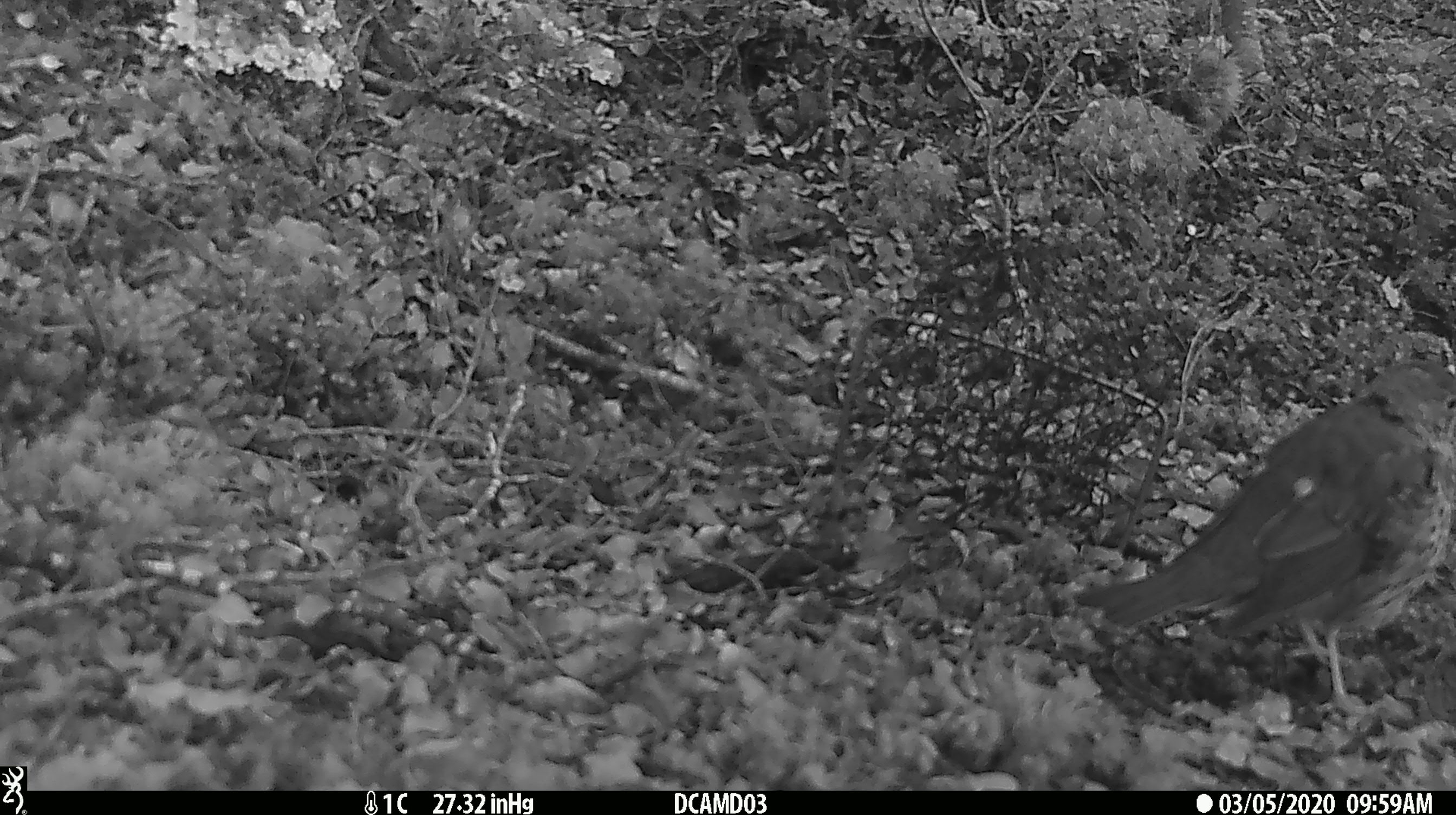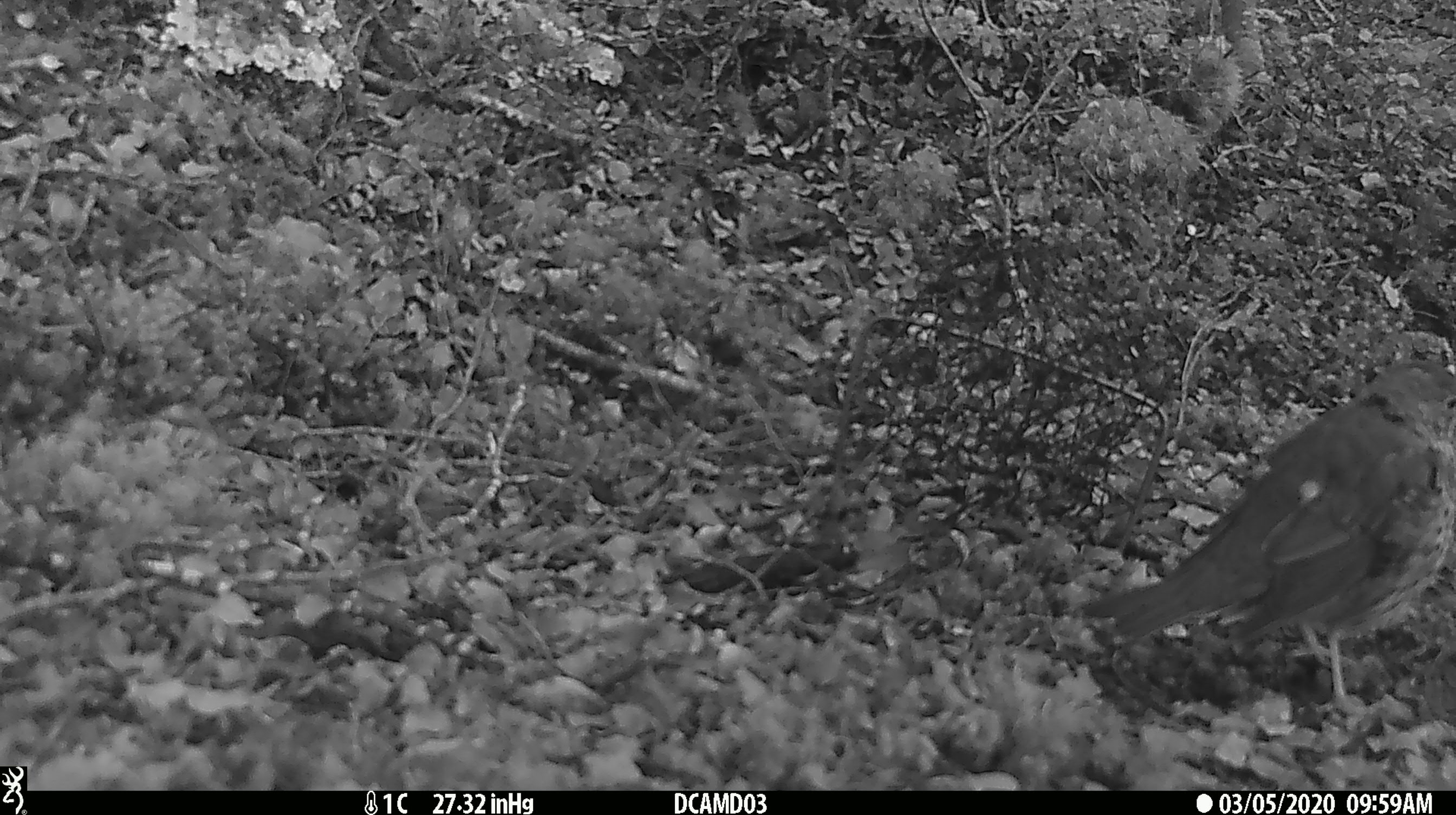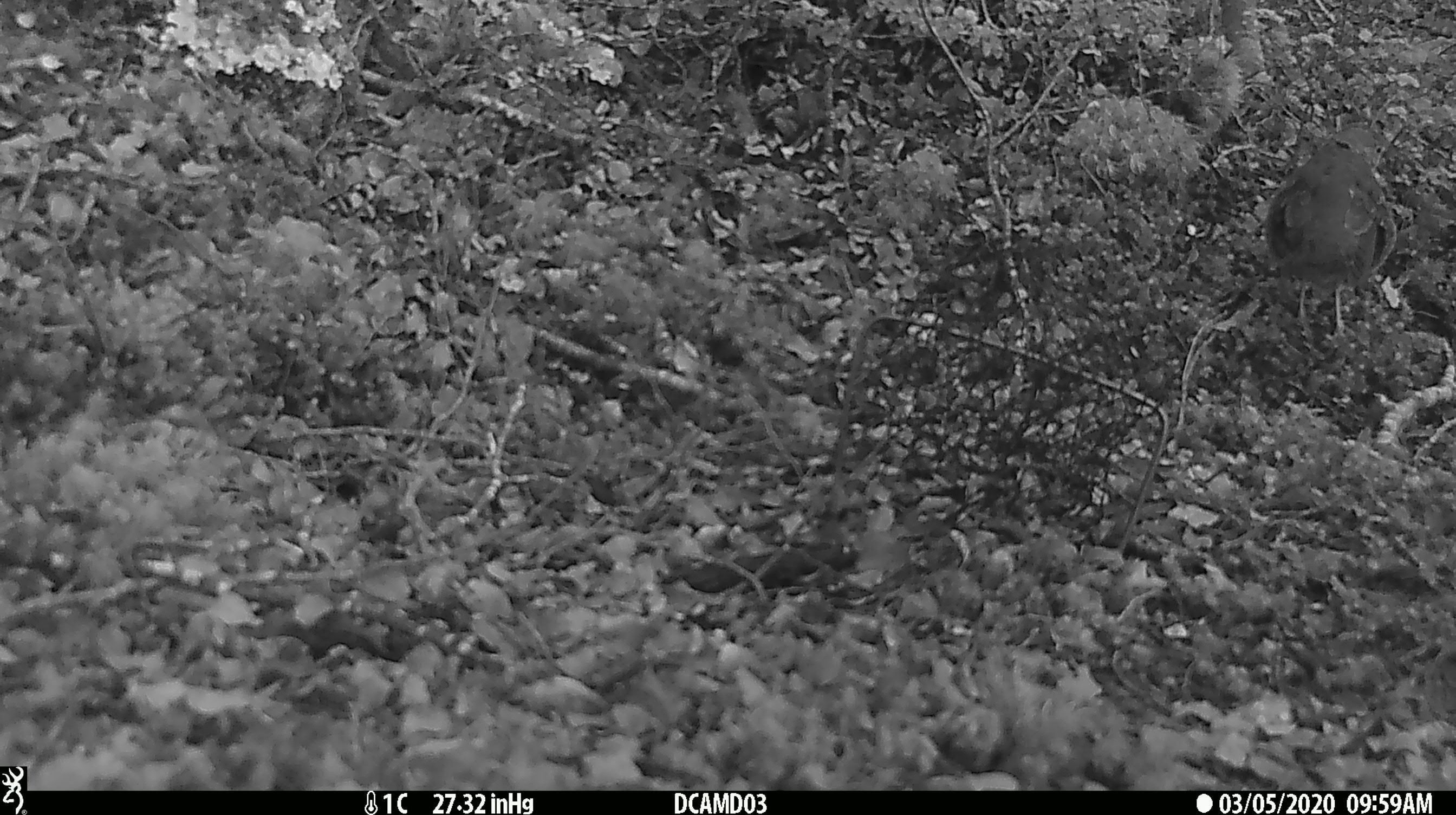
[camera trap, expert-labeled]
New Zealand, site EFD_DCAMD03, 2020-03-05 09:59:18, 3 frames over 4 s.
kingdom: Animalia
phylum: Chordata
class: Aves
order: Passeriformes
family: Turdidae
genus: Turdus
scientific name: Turdus philomelos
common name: song thrush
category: thrush